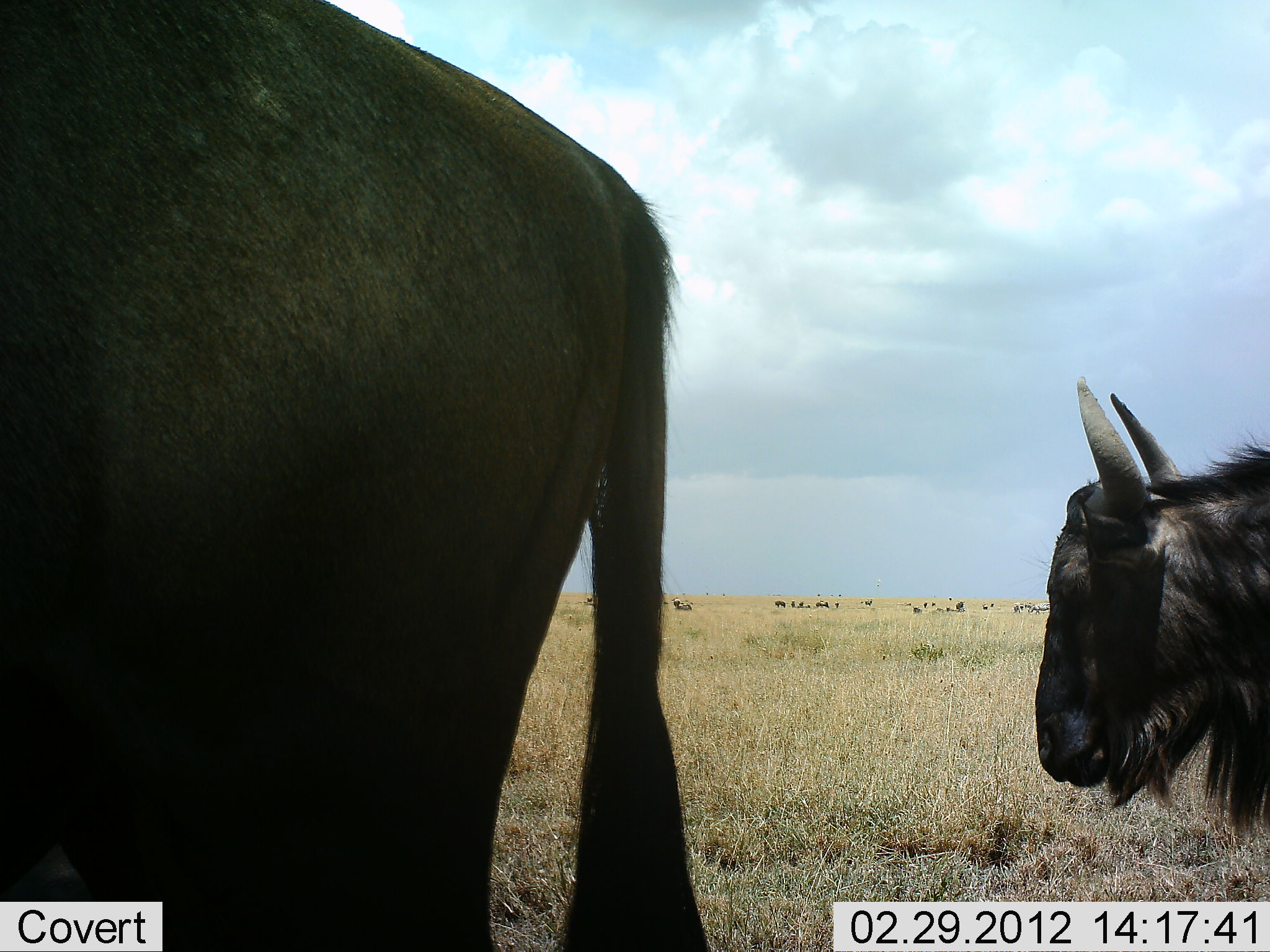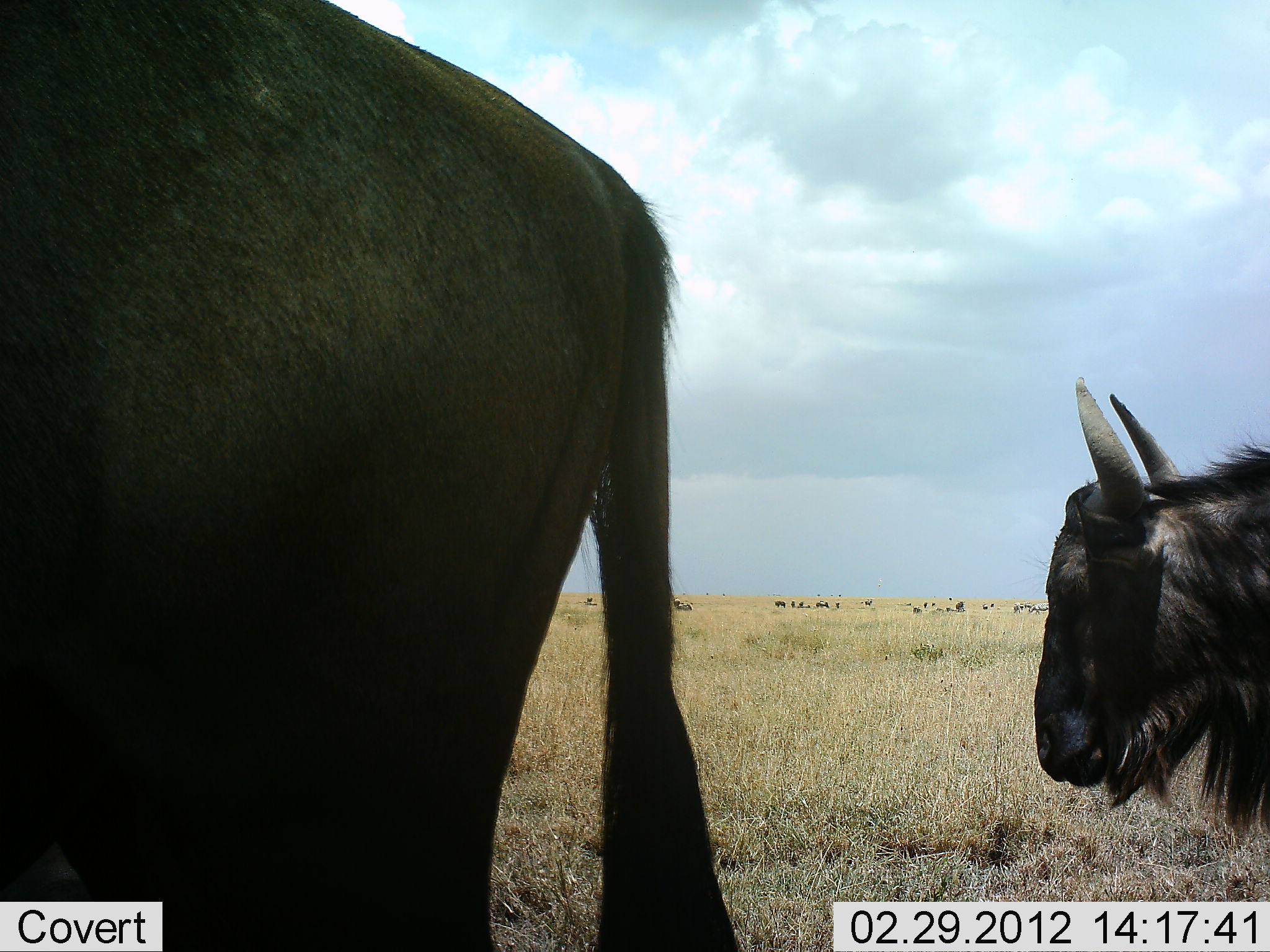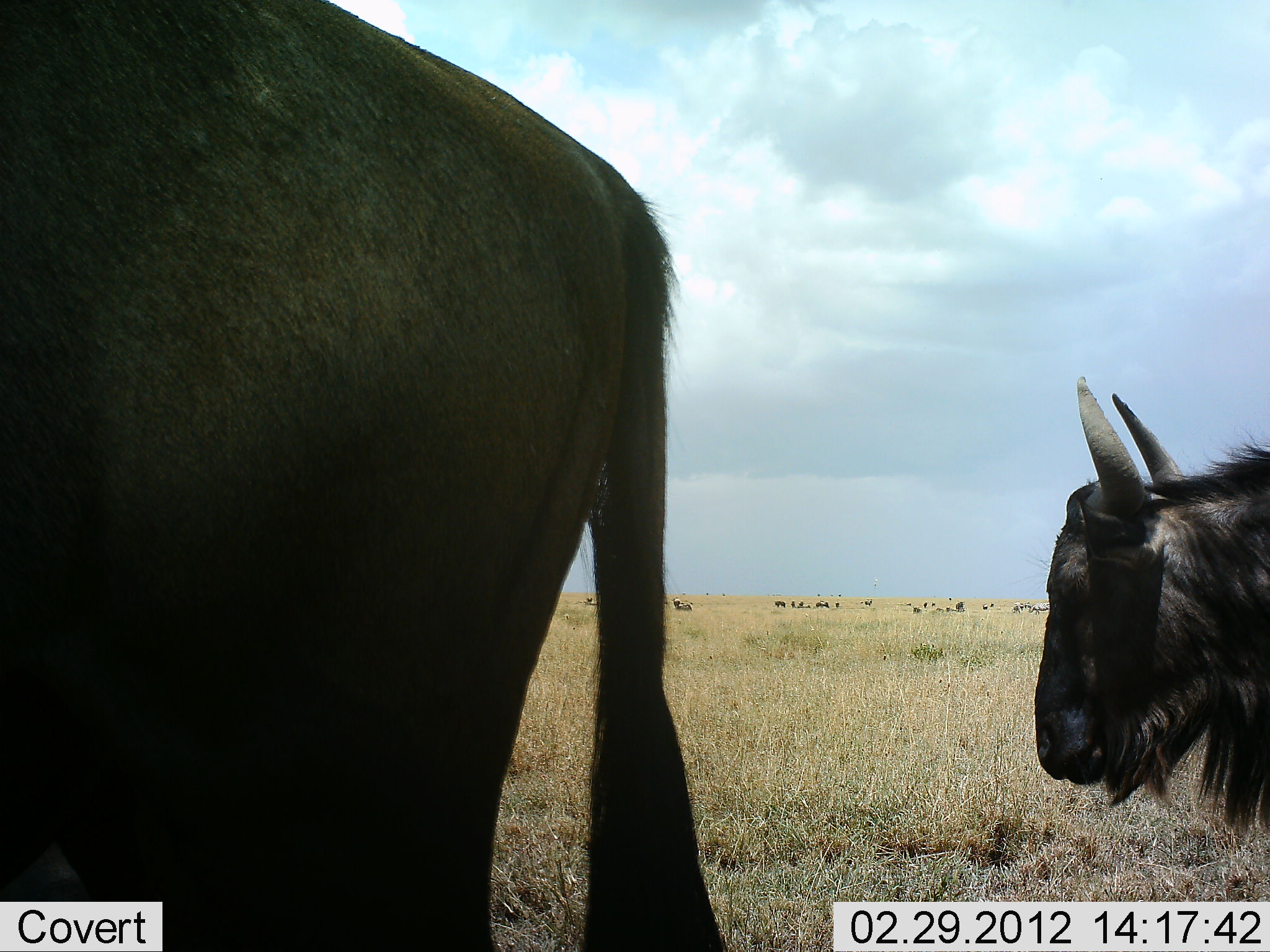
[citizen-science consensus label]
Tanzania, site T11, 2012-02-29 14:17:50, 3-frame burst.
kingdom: Animalia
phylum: Chordata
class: Mammalia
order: Artiodactyla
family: Bovidae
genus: Connochaetes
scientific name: Connochaetes taurinus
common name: blue wildebeest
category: wildebeest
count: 2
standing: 90%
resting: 10%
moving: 14%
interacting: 0%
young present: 0%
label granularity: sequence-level